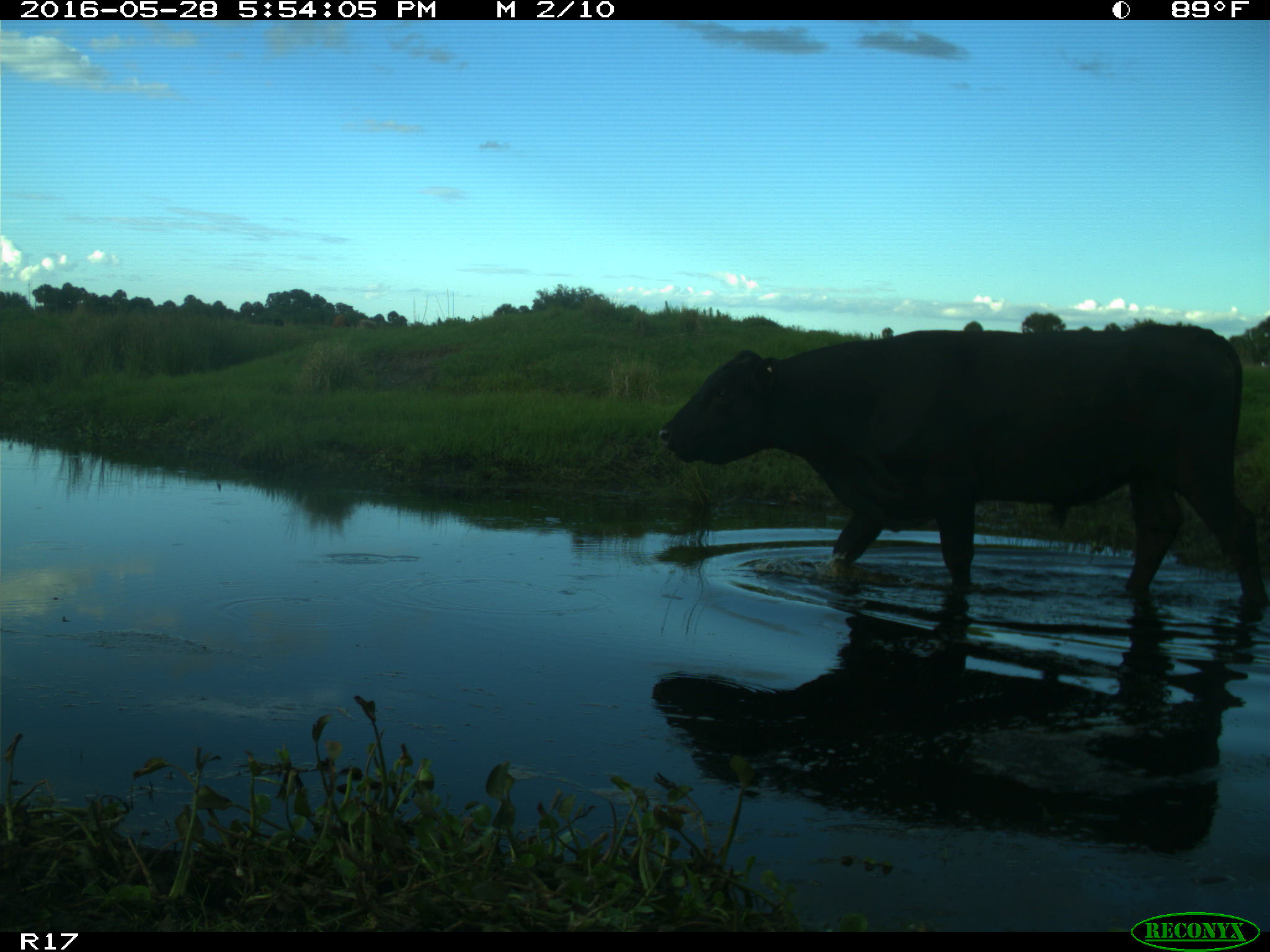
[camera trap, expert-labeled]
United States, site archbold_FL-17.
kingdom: Animalia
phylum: Chordata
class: Mammalia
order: Artiodactyla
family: Bovidae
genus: Bos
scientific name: Bos taurus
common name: domestic cow